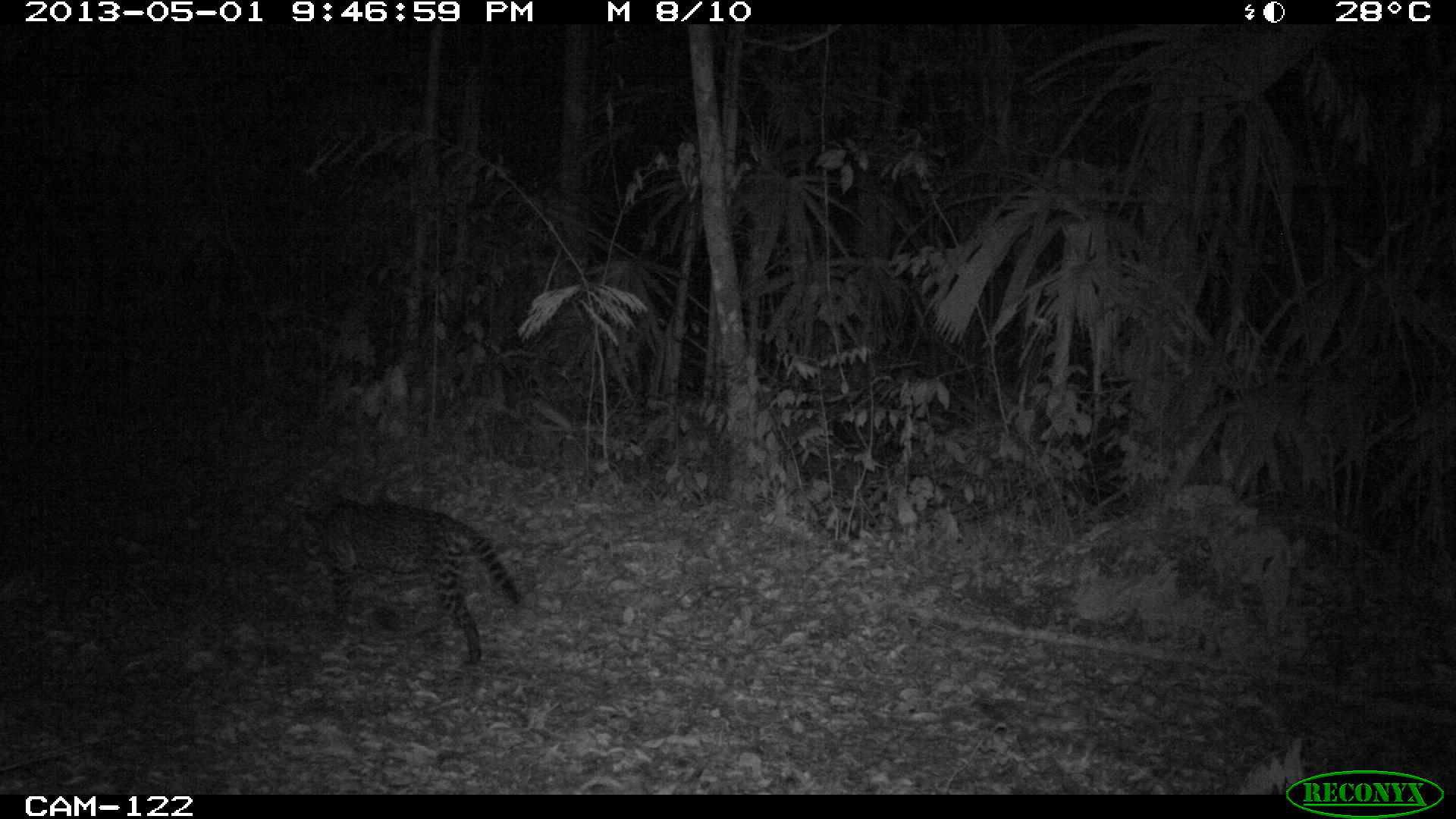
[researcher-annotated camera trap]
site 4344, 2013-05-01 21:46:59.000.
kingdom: Animalia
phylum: Chordata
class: Mammalia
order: Carnivora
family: Felidae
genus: Leopardus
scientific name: Leopardus pardalis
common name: ocelot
Leopardus pardalis (ocelot), count 1.